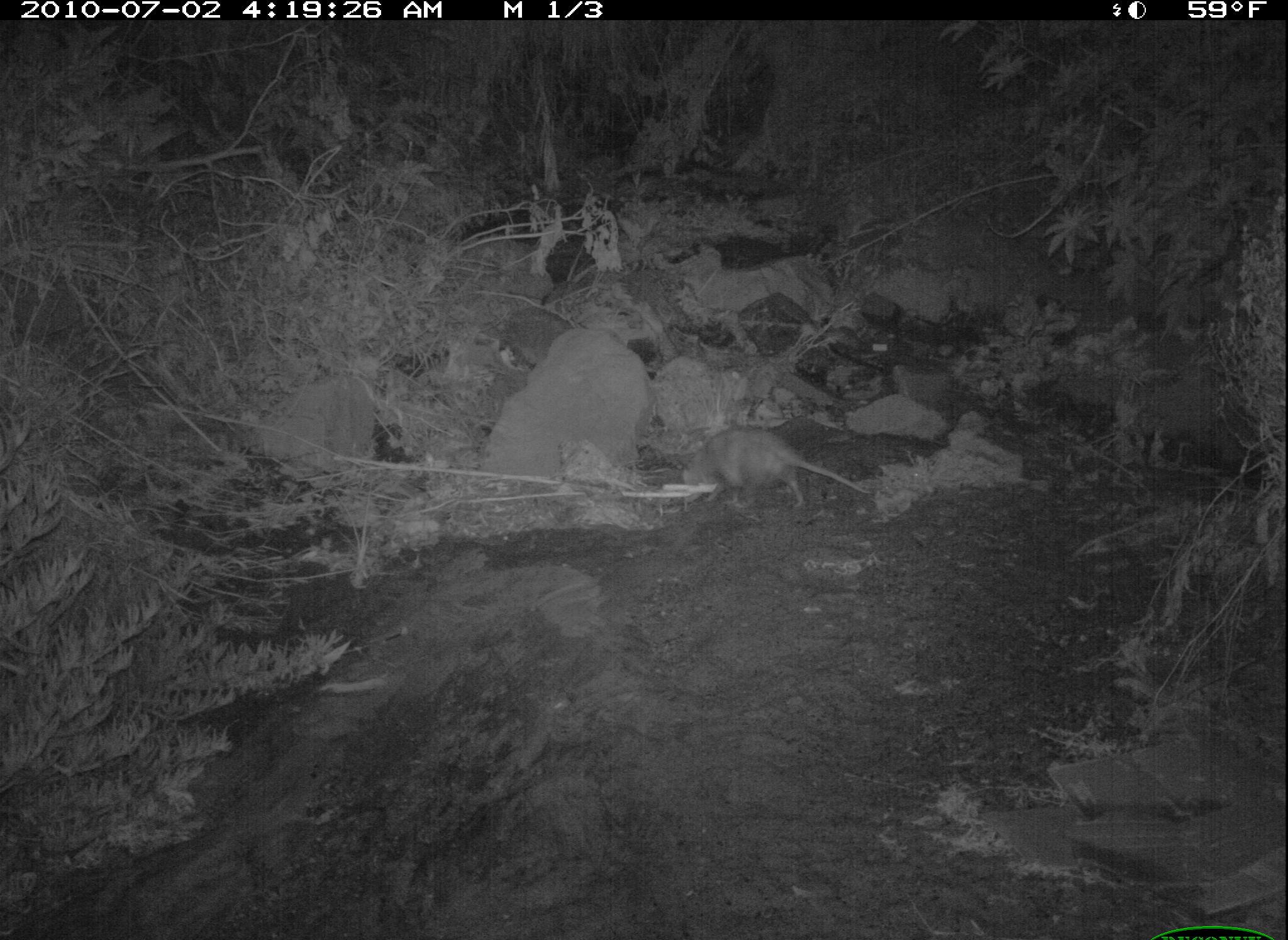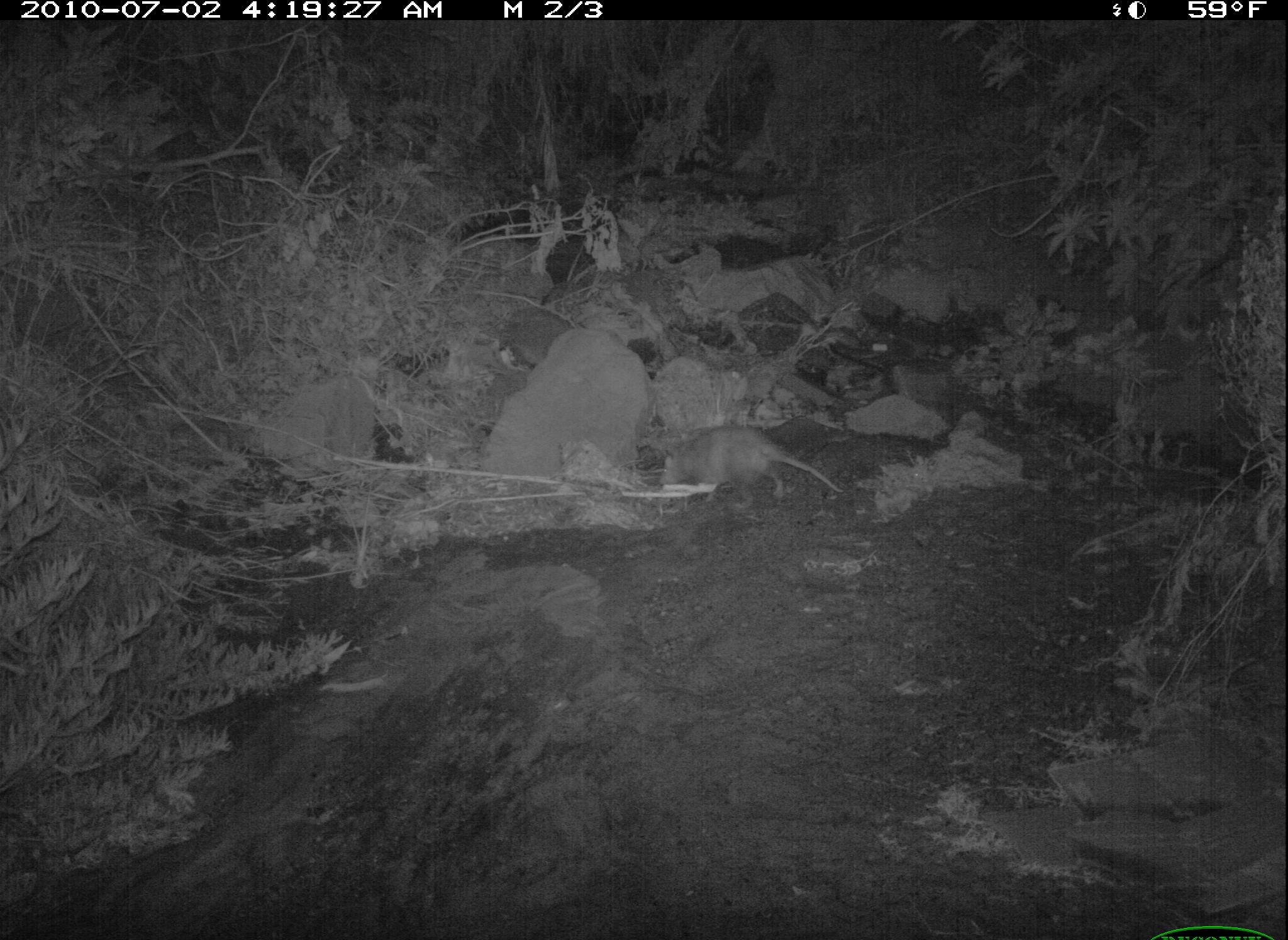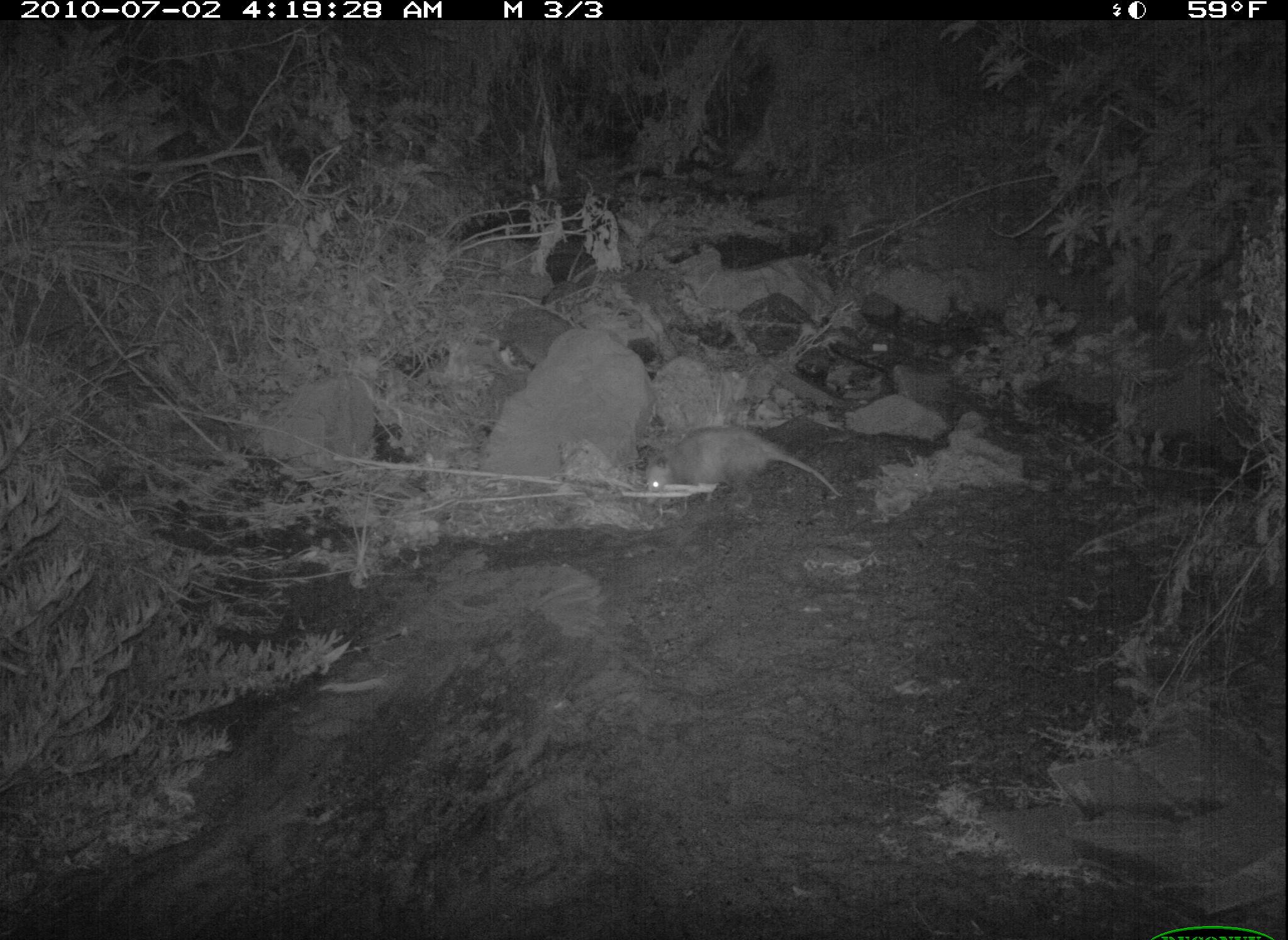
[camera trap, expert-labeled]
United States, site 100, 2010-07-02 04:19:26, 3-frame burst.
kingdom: Animalia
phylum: Chordata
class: Mammalia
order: Didelphimorphia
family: Didelphidae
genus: Didelphis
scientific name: Didelphis virginiana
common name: virginia opossum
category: opossum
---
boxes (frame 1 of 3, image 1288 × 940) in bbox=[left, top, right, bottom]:
opossum: bbox=[662, 419, 882, 530]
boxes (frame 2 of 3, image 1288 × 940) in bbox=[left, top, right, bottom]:
opossum: bbox=[636, 406, 857, 525]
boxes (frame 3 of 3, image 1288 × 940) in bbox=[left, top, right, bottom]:
opossum: bbox=[628, 425, 853, 513]